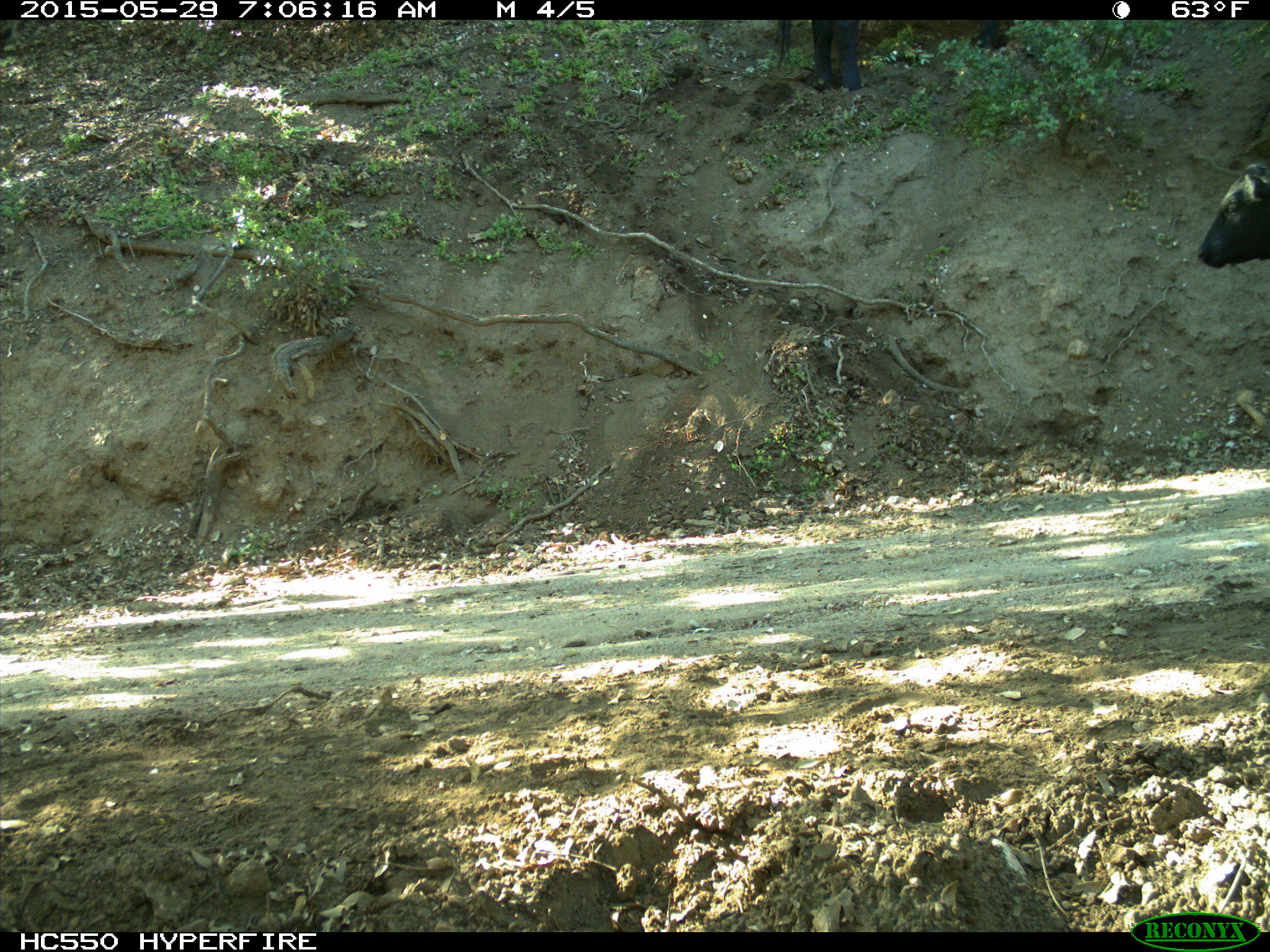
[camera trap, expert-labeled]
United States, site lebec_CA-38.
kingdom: Animalia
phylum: Chordata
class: Mammalia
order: Artiodactyla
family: Bovidae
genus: Bos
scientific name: Bos taurus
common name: domestic cow